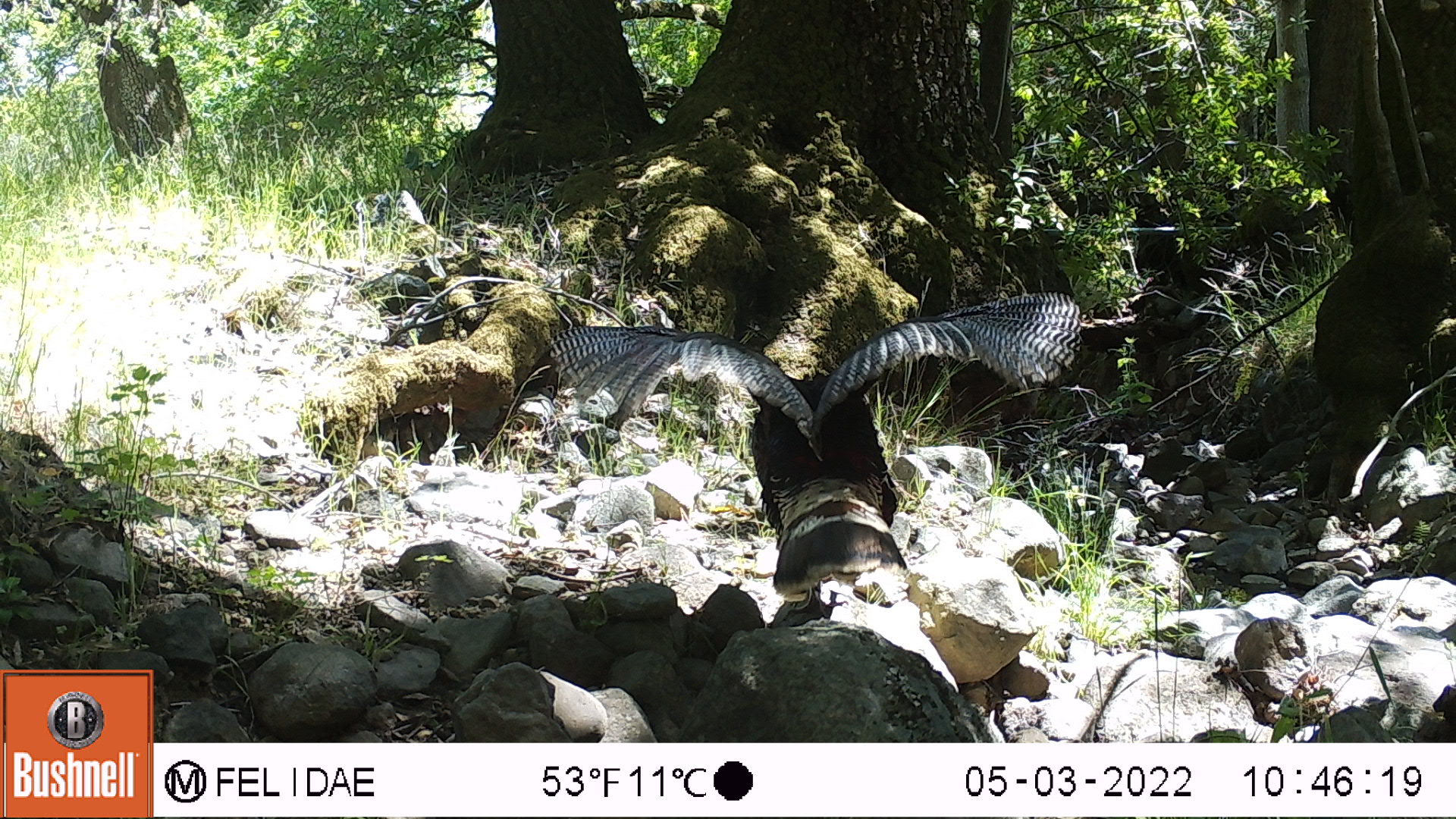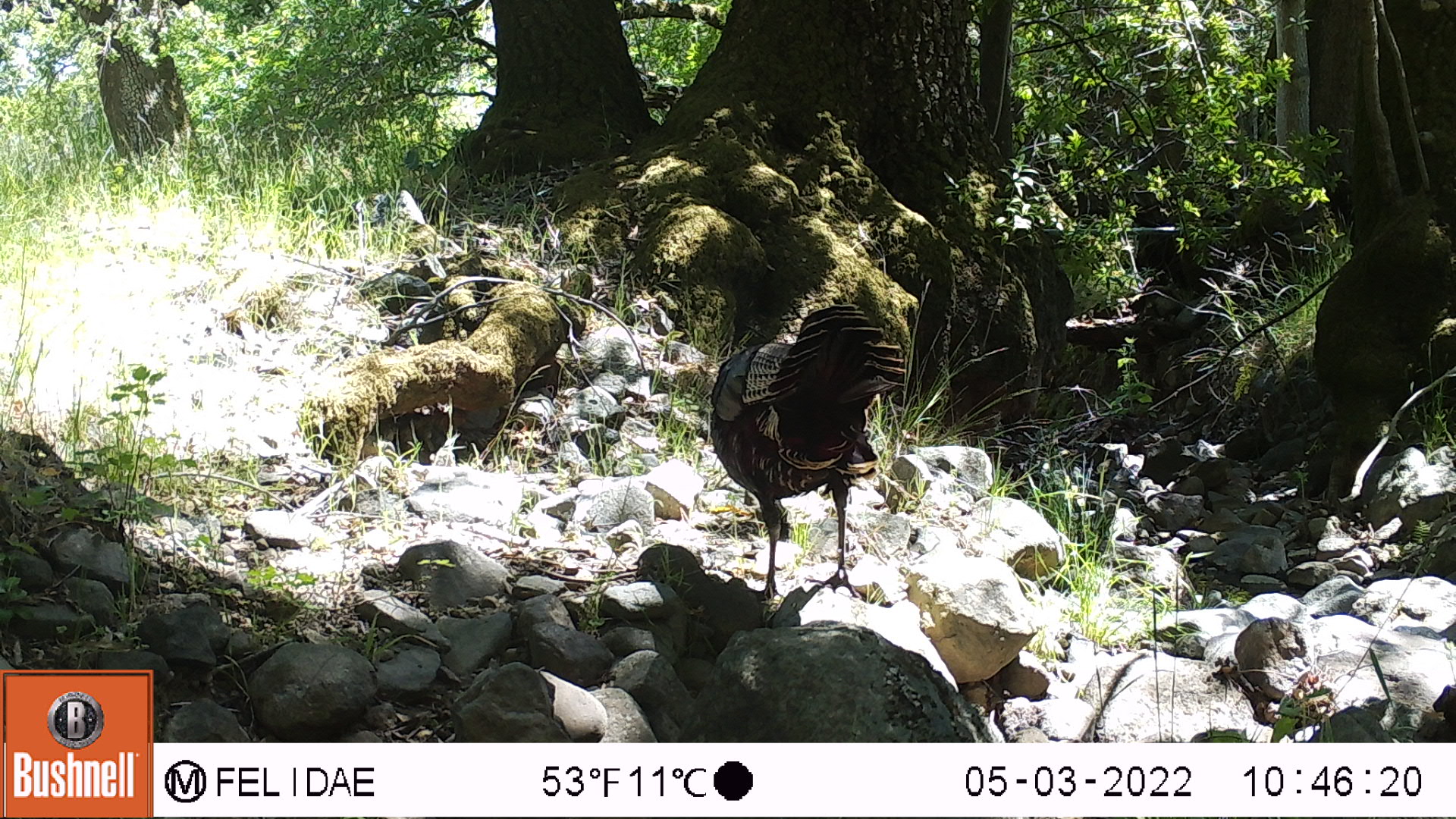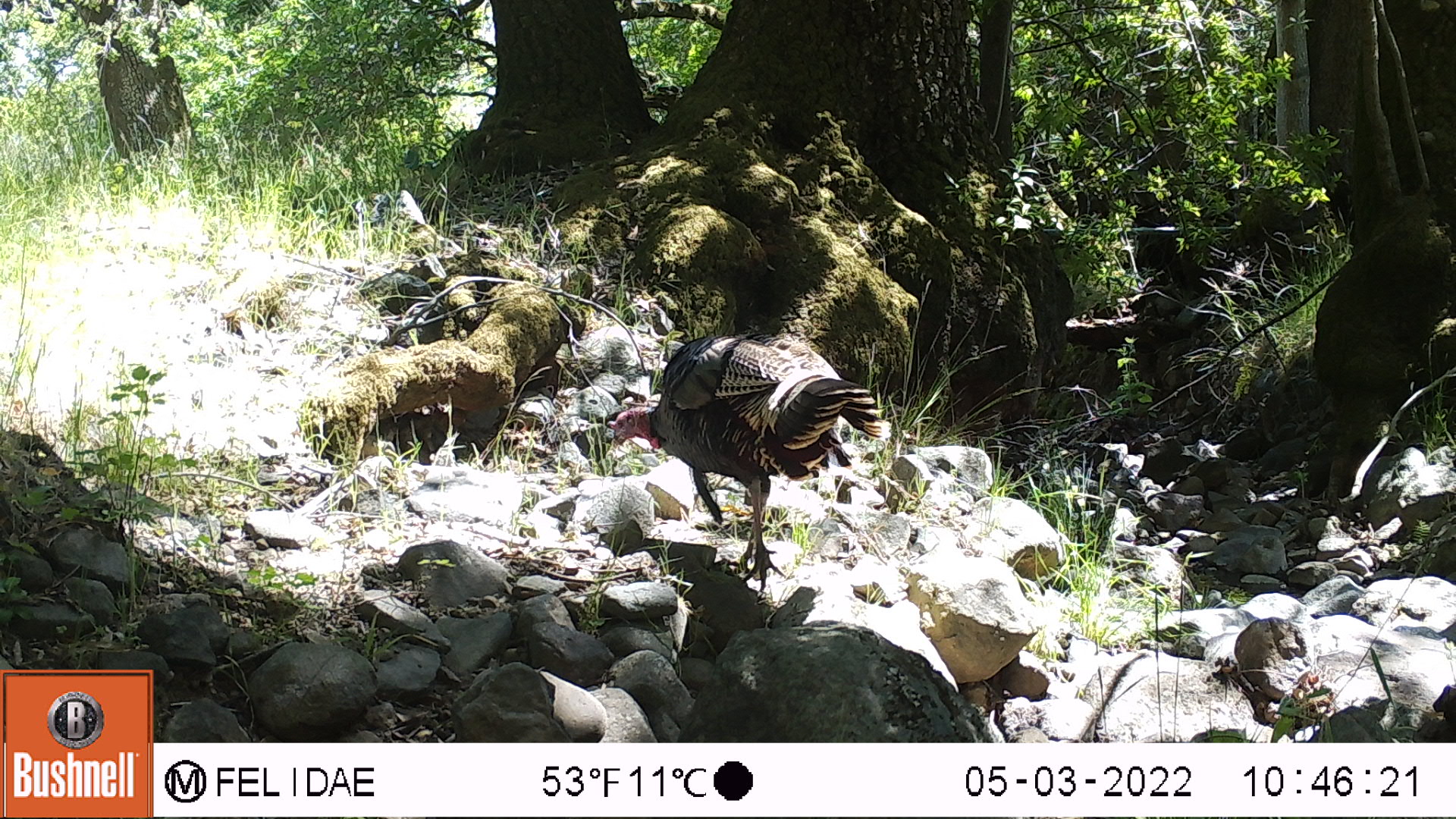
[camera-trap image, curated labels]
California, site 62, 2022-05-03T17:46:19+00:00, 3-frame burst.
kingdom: Animalia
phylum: Chordata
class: Aves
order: Galliformes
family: Phasianidae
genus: Meleagris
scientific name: Meleagris gallopavo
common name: turkey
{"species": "turkey (Meleagris gallopavo)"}